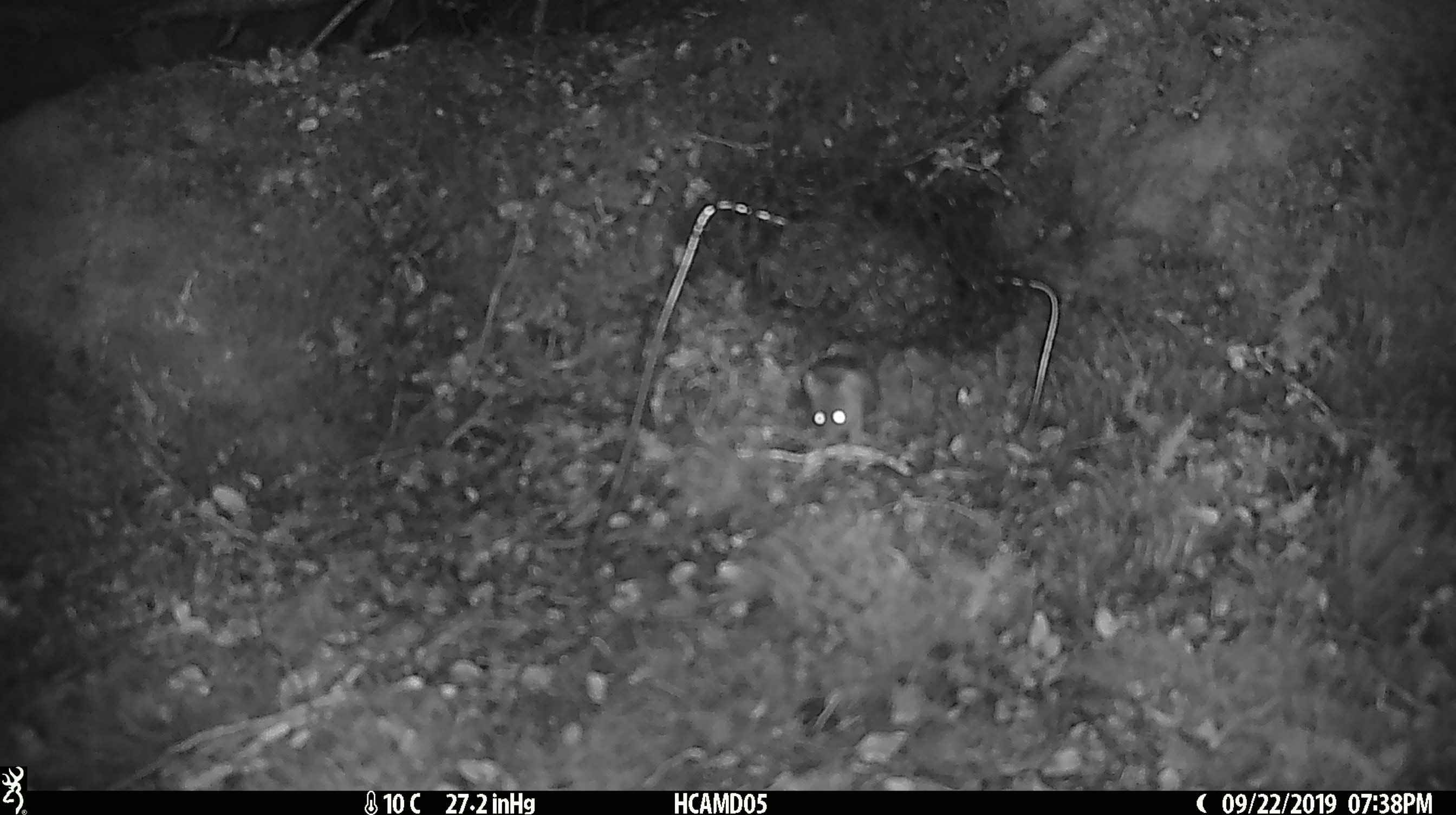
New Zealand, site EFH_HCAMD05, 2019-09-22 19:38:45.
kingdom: Animalia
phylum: Chordata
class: Mammalia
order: Rodentia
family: Muridae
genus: Mus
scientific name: Mus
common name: mouse